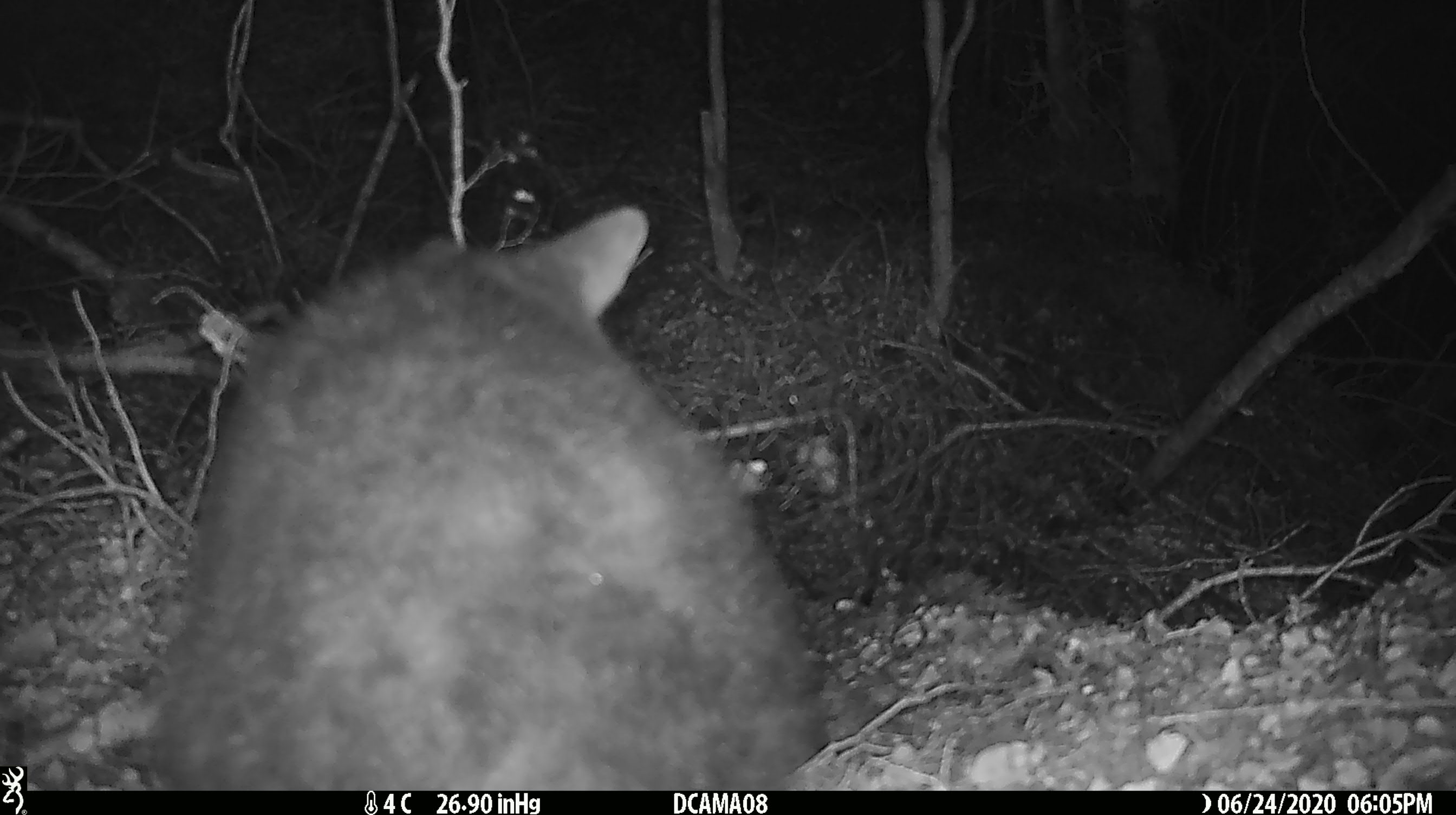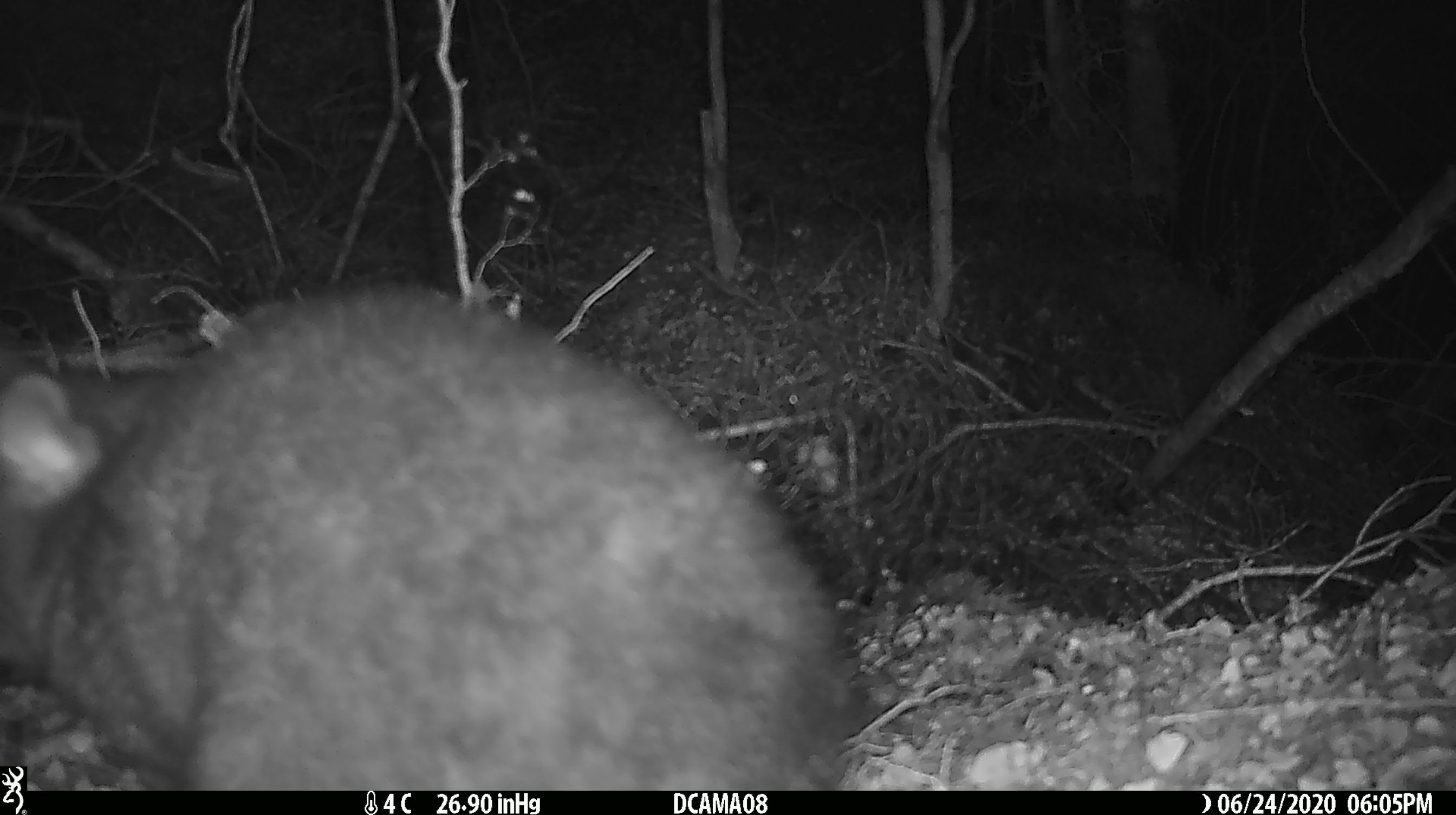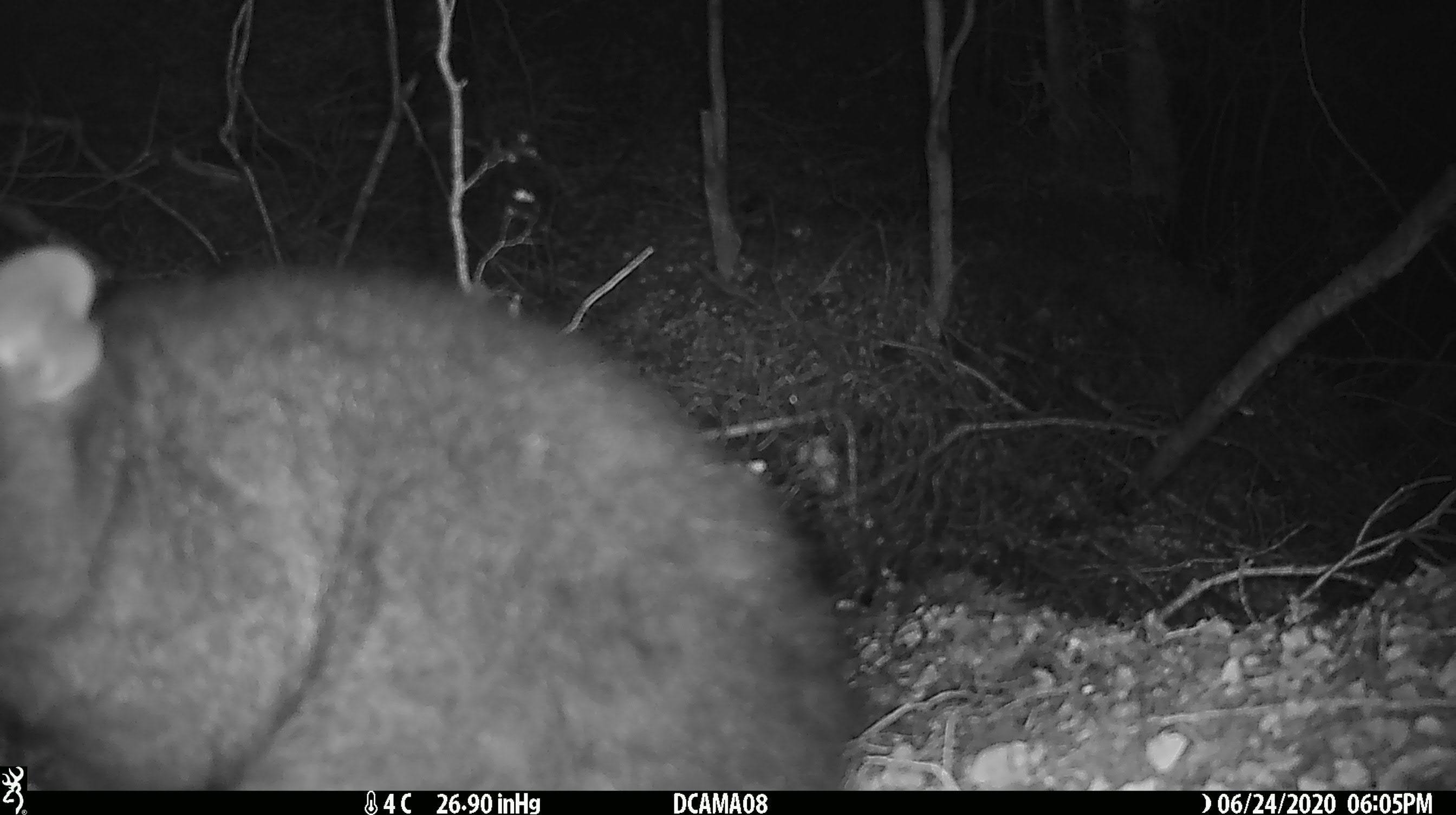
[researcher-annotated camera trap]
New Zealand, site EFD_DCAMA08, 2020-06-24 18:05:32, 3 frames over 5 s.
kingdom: Animalia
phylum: Chordata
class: Mammalia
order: Diprotodontia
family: Phalangeridae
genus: Trichosurus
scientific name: Trichosurus vulpecula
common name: common brushtail possum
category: possum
Possum (common brushtail possum) (Trichosurus vulpecula).